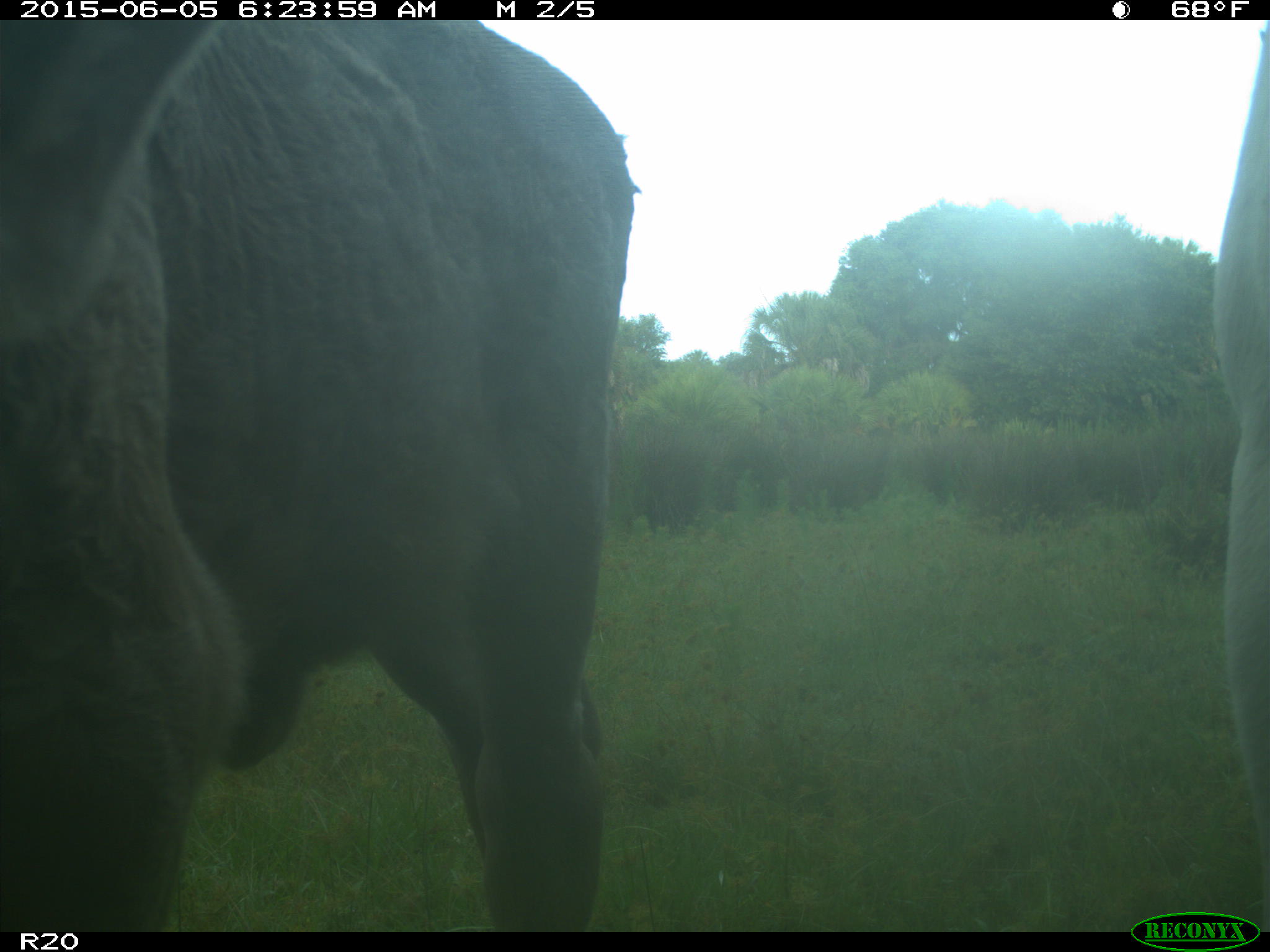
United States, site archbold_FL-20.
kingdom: Animalia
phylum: Chordata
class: Mammalia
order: Artiodactyla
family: Bovidae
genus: Bos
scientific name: Bos taurus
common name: domestic cow